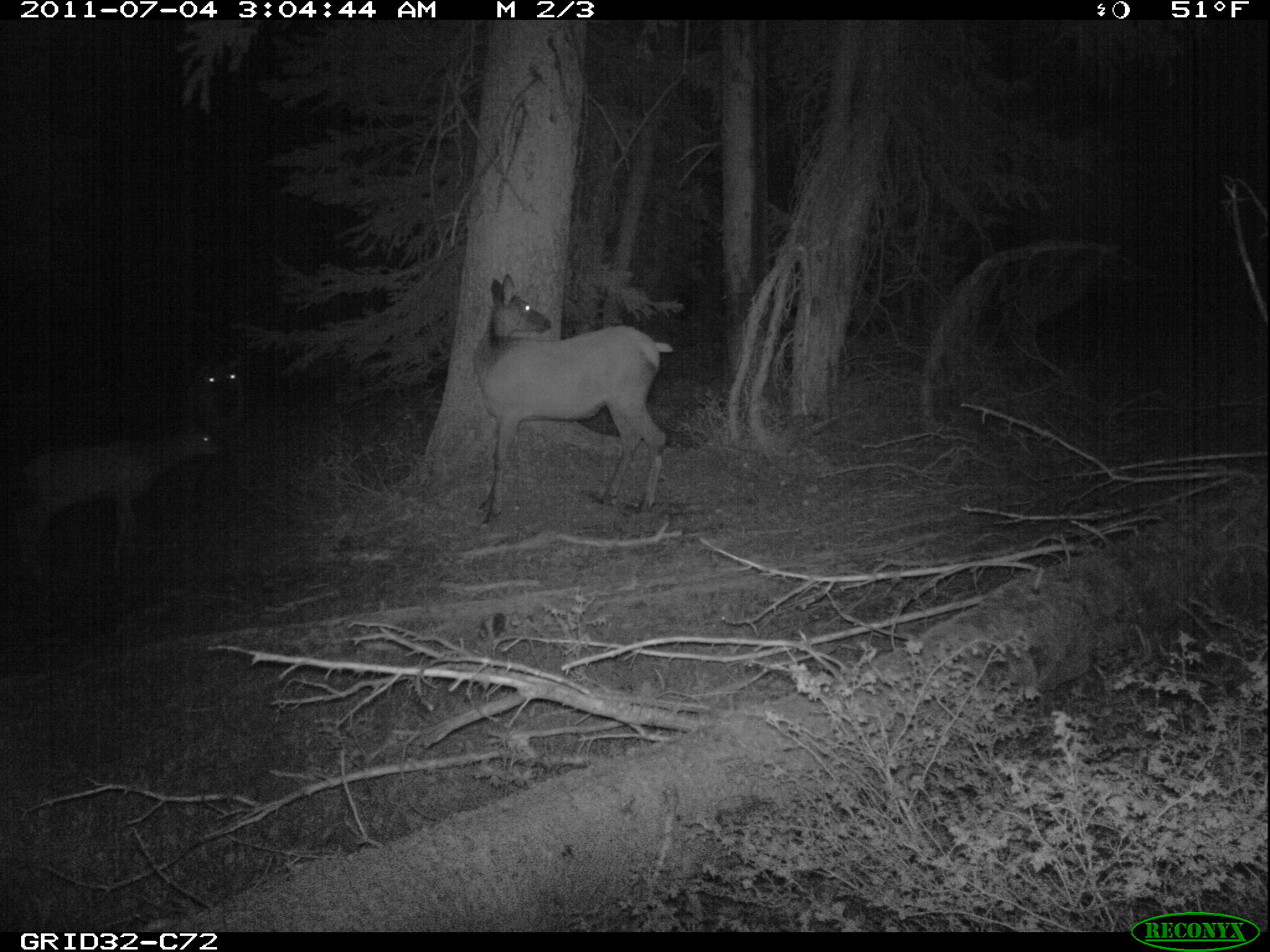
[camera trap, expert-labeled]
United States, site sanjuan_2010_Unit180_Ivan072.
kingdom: Animalia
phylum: Chordata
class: Mammalia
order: Artiodactyla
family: Cervidae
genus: Cervus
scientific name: Cervus elaphus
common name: red deer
Cervus elaphus (red deer).